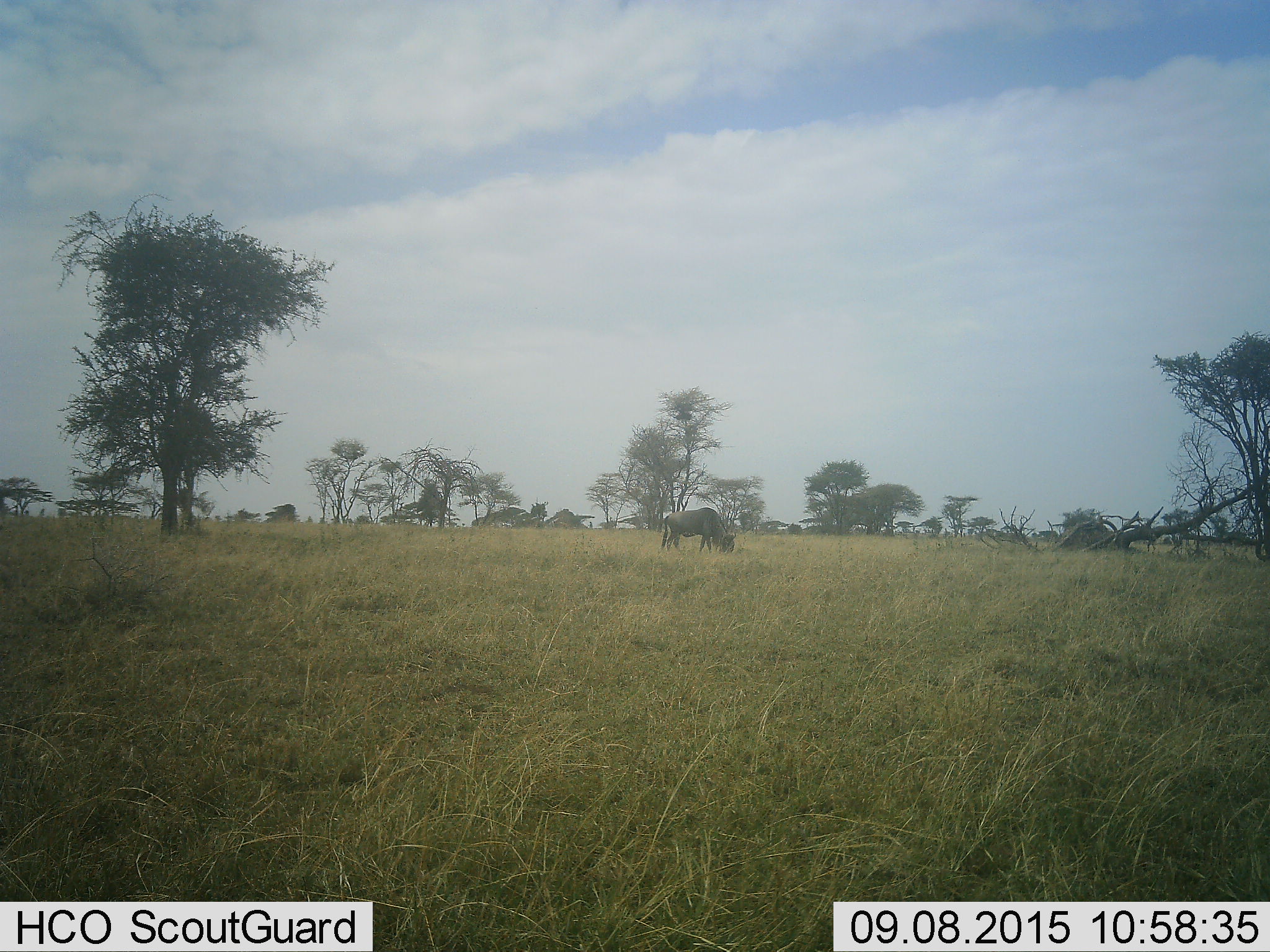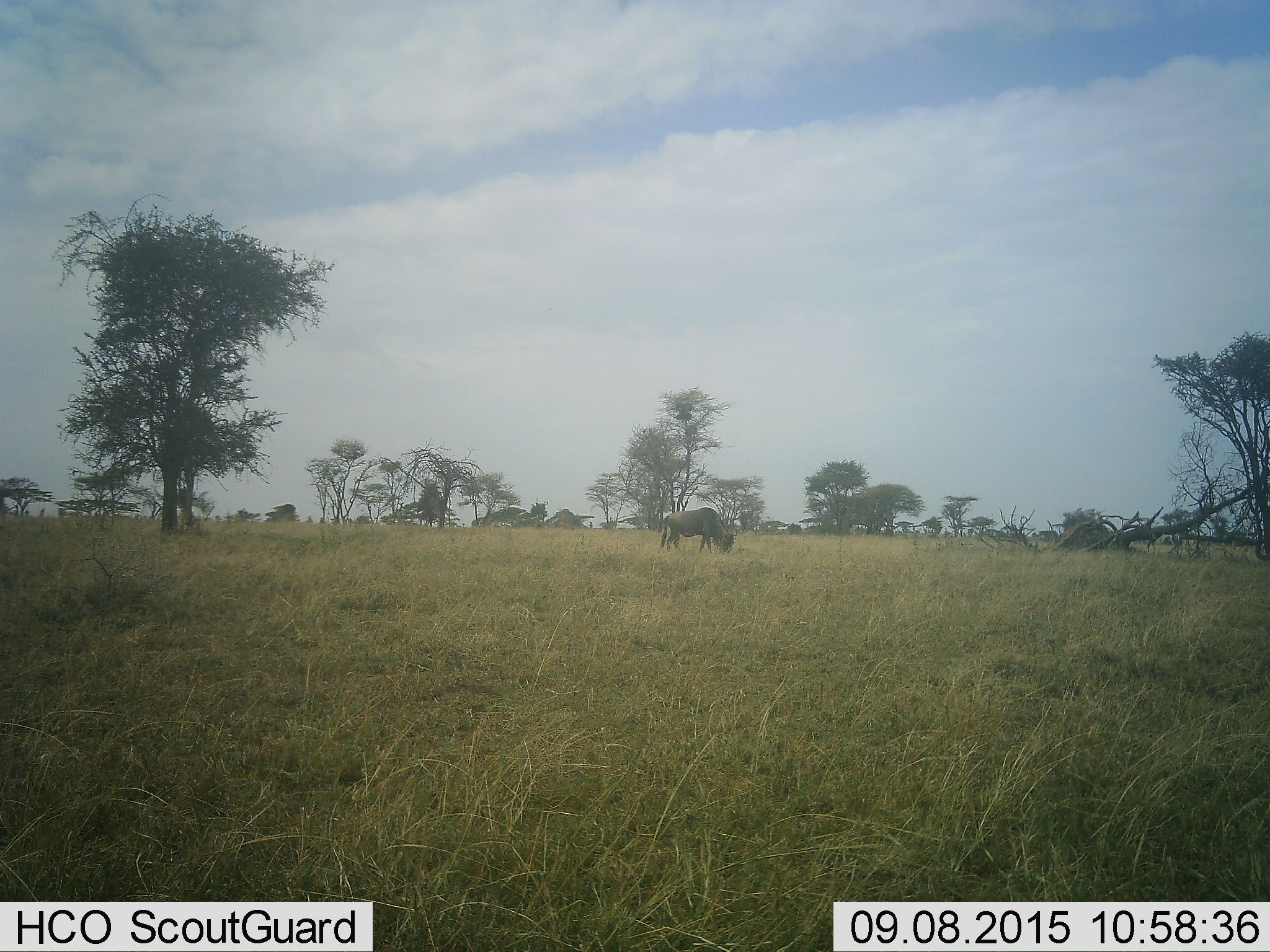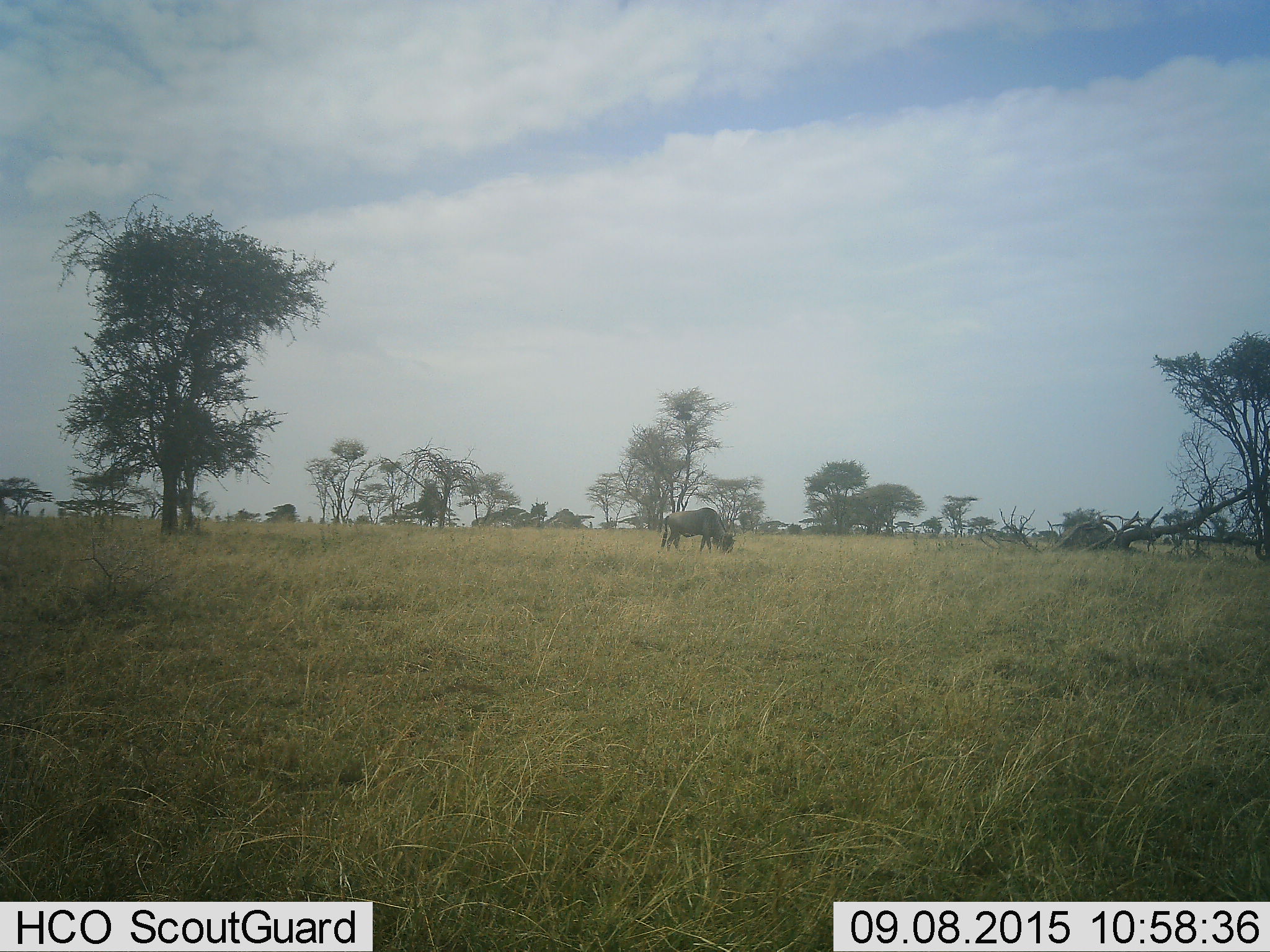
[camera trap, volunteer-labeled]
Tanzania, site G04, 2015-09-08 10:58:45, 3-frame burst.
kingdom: Animalia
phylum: Chordata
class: Mammalia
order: Artiodactyla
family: Bovidae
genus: Connochaetes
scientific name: Connochaetes taurinus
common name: blue wildebeest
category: wildebeest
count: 1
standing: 29%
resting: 0%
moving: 14%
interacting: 0%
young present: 0%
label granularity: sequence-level